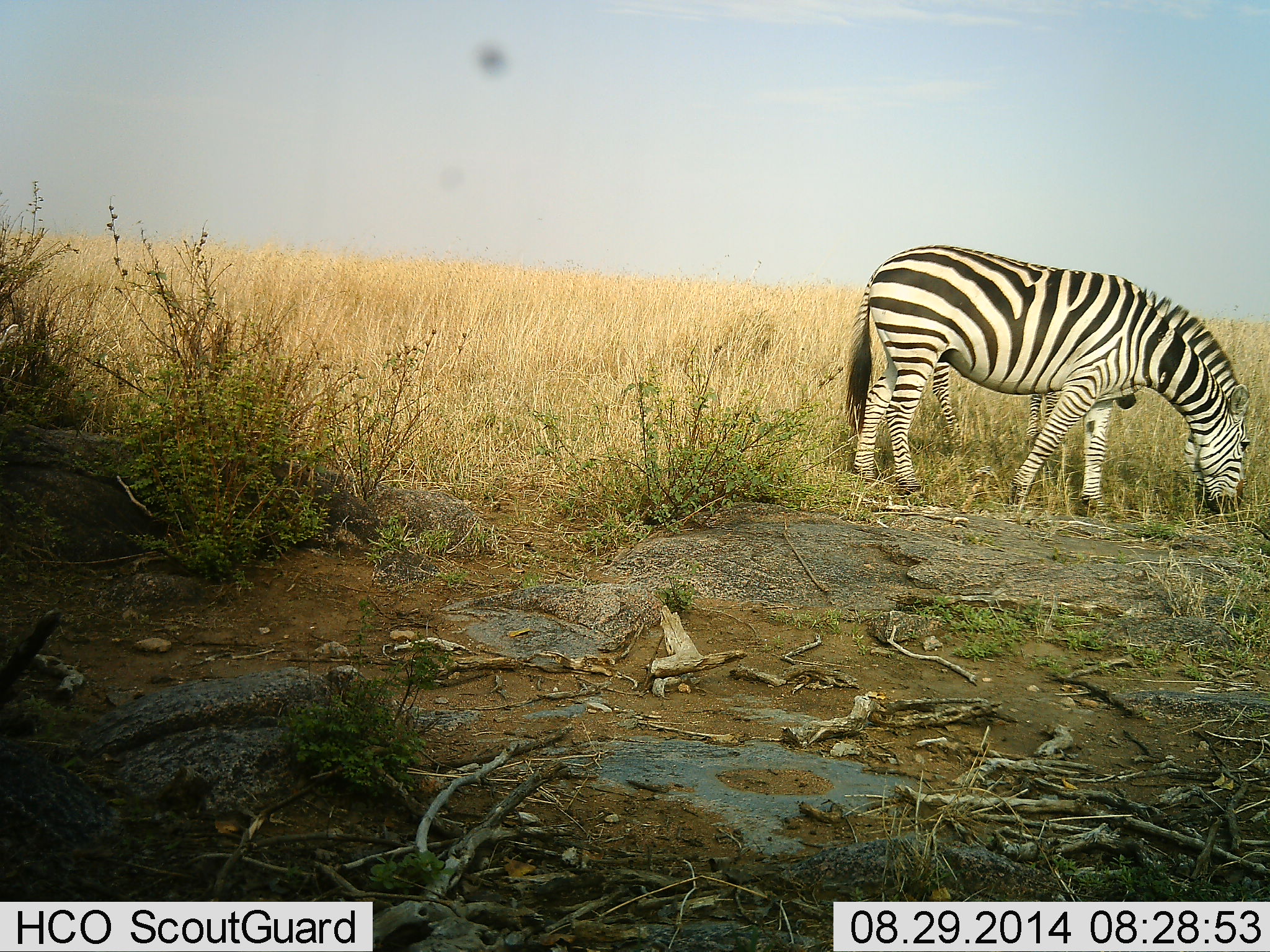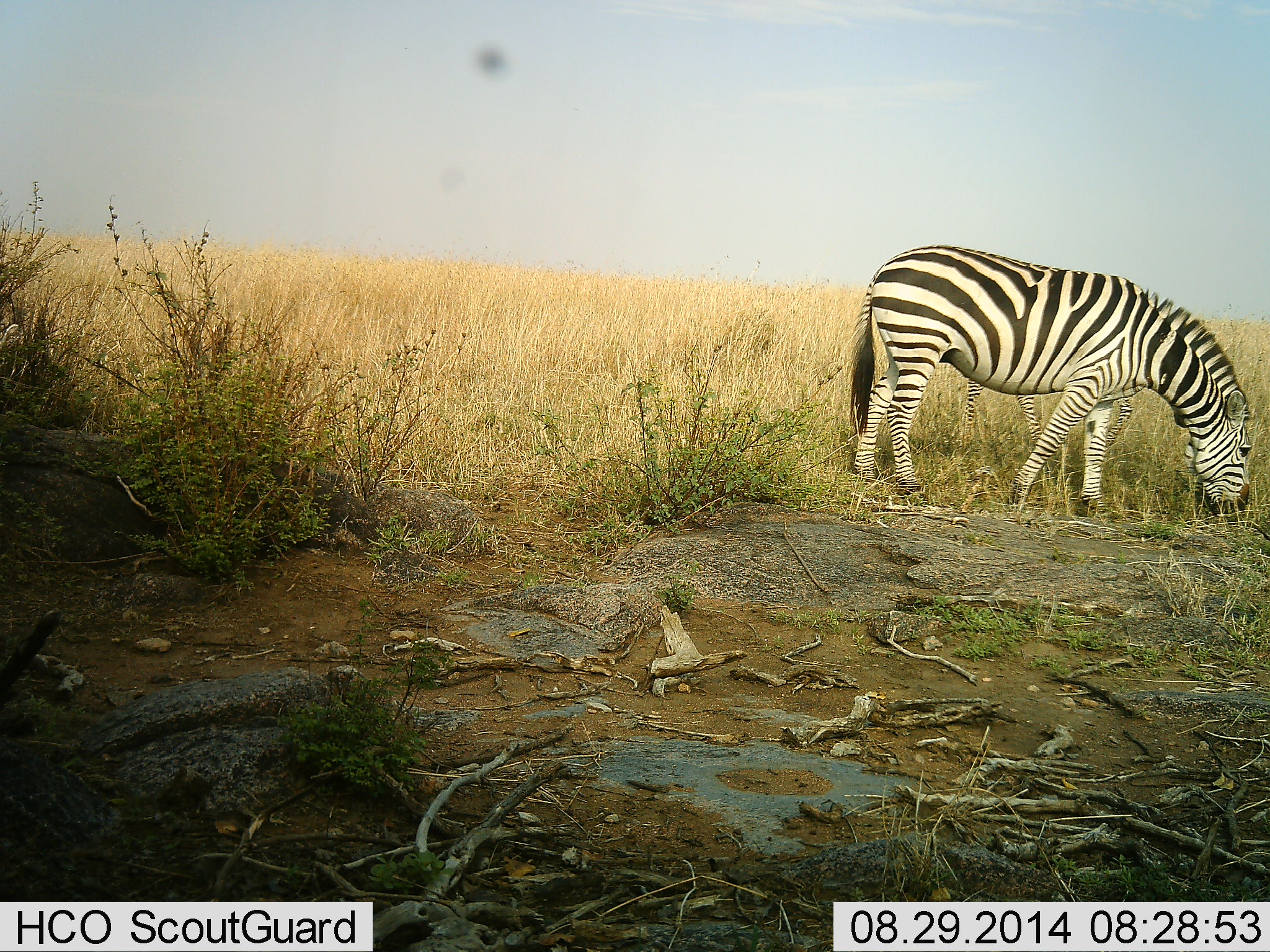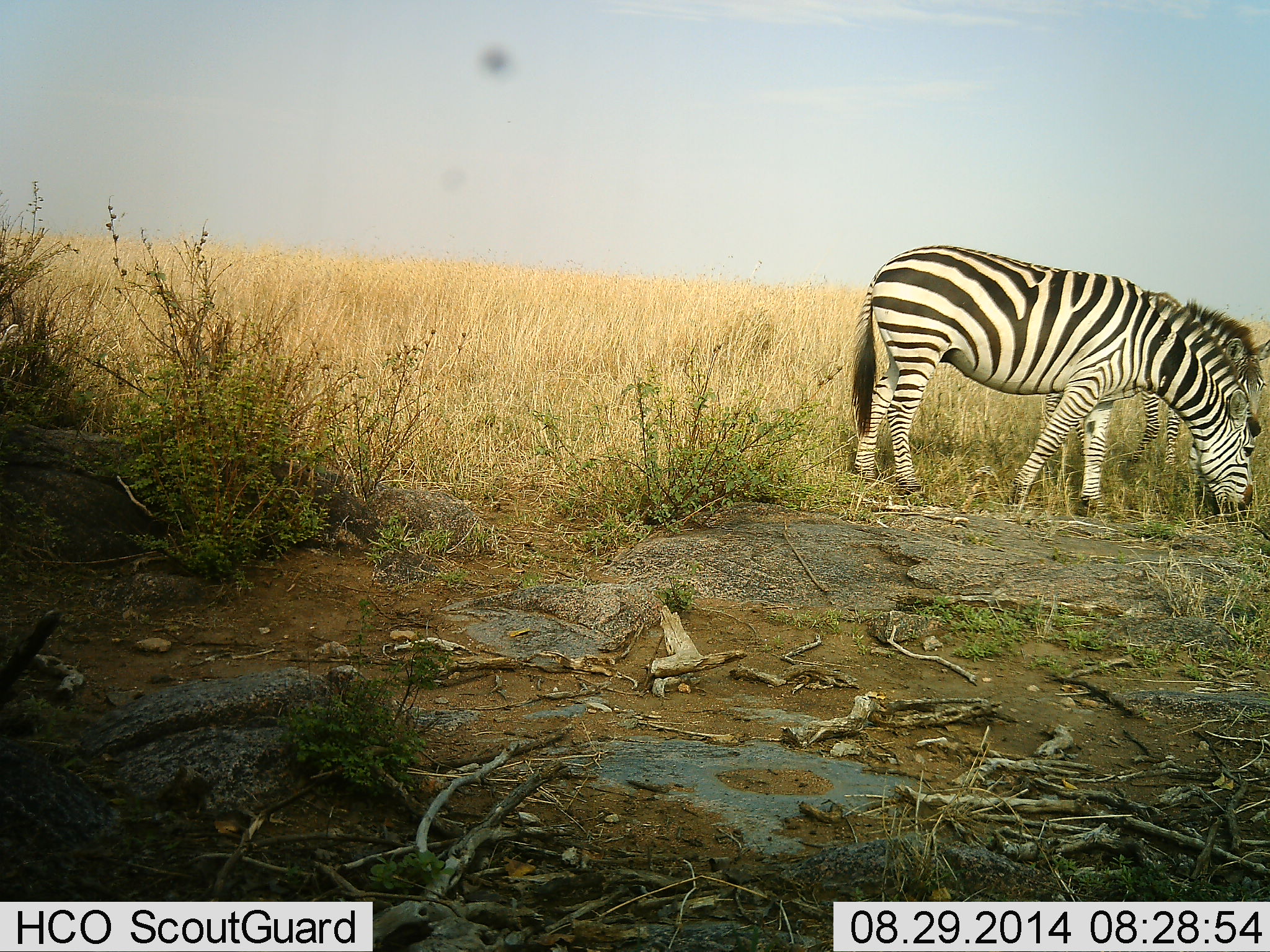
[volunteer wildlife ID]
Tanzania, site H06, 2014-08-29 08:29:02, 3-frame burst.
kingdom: Animalia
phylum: Chordata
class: Mammalia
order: Perissodactyla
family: Equidae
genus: Equus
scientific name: Equus quagga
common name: plains zebra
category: zebra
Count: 2.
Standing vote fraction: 30%.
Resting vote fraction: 0%.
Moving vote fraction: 10%.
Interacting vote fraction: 0%.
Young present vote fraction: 10%.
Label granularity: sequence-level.